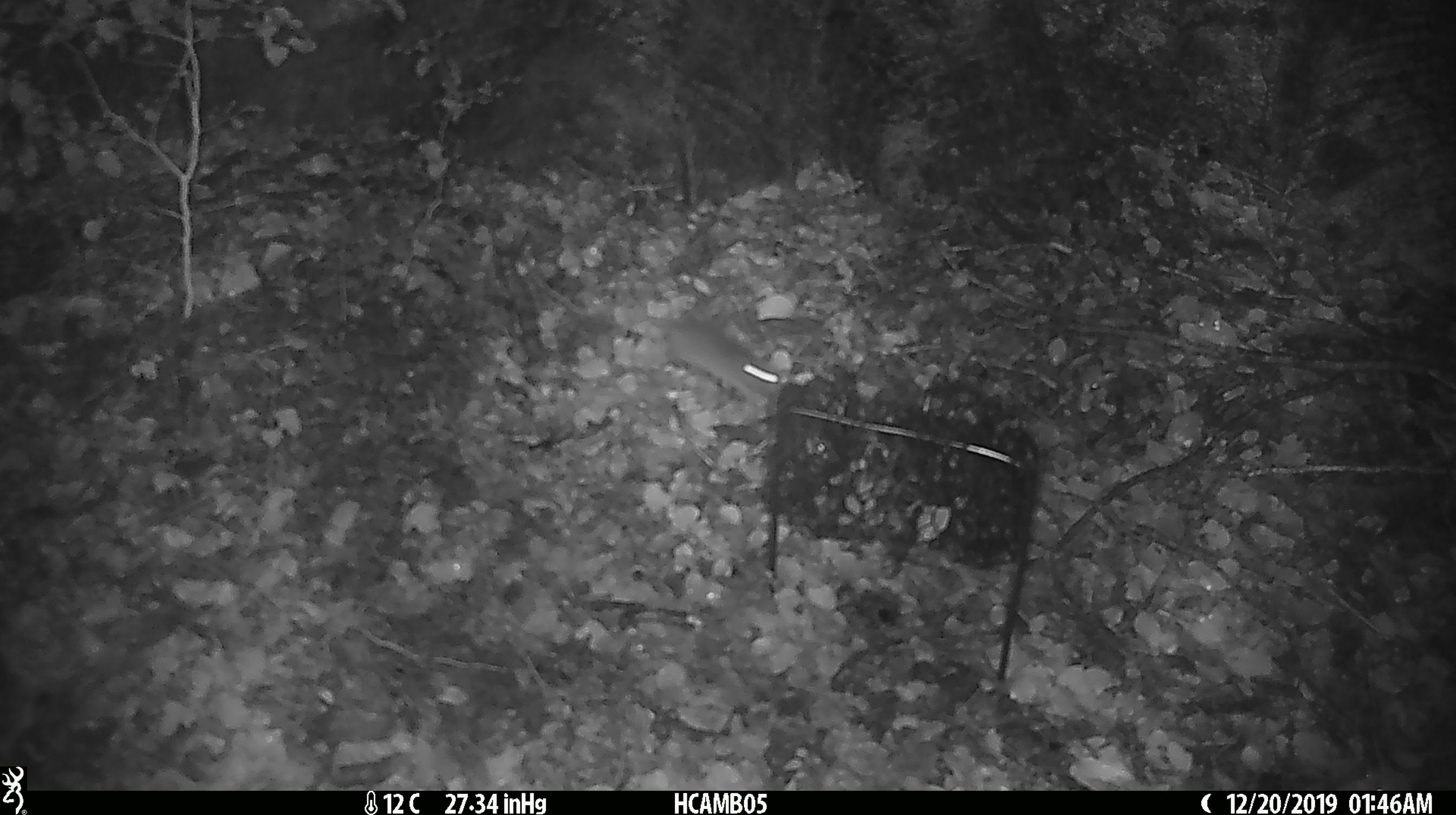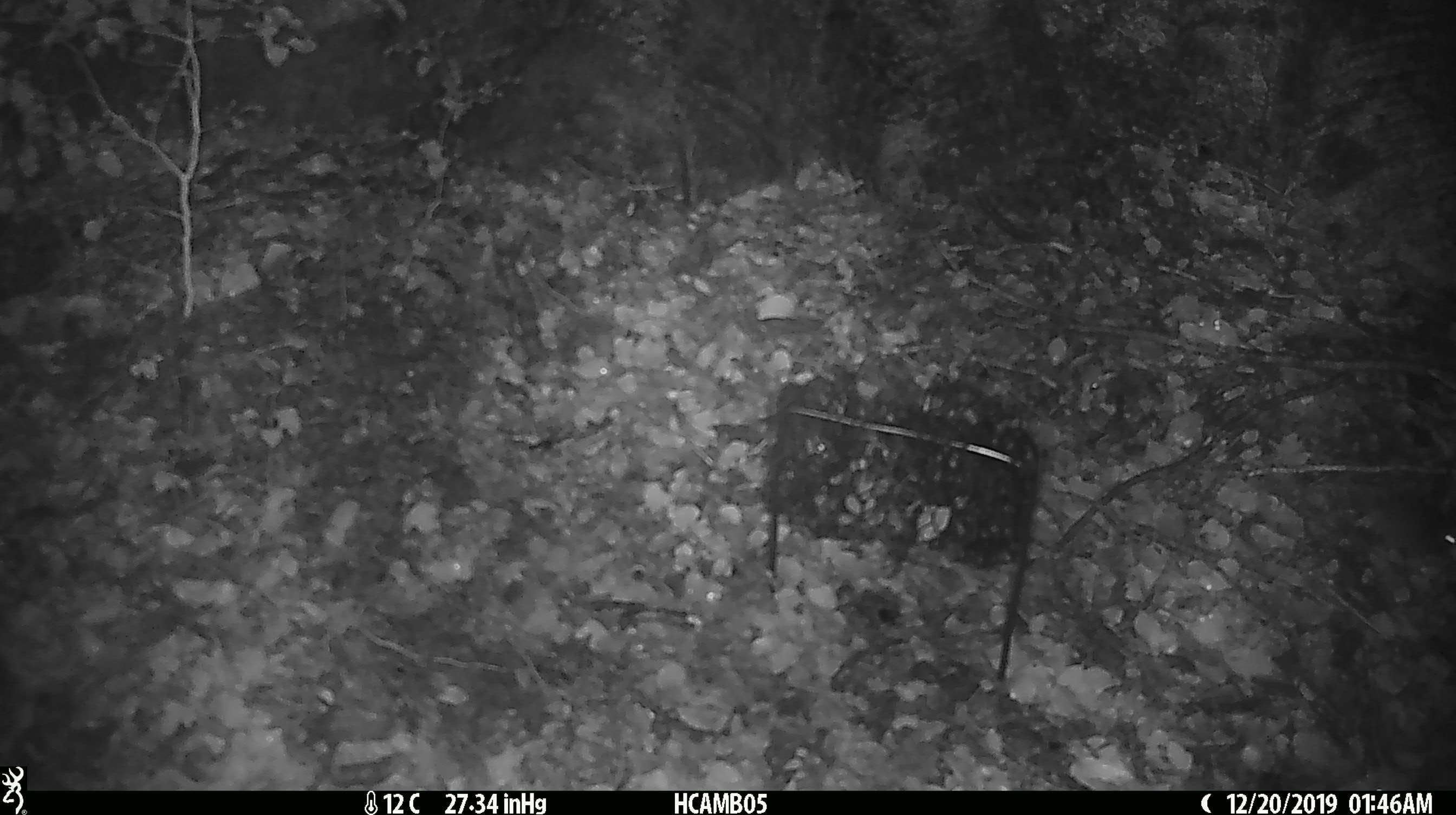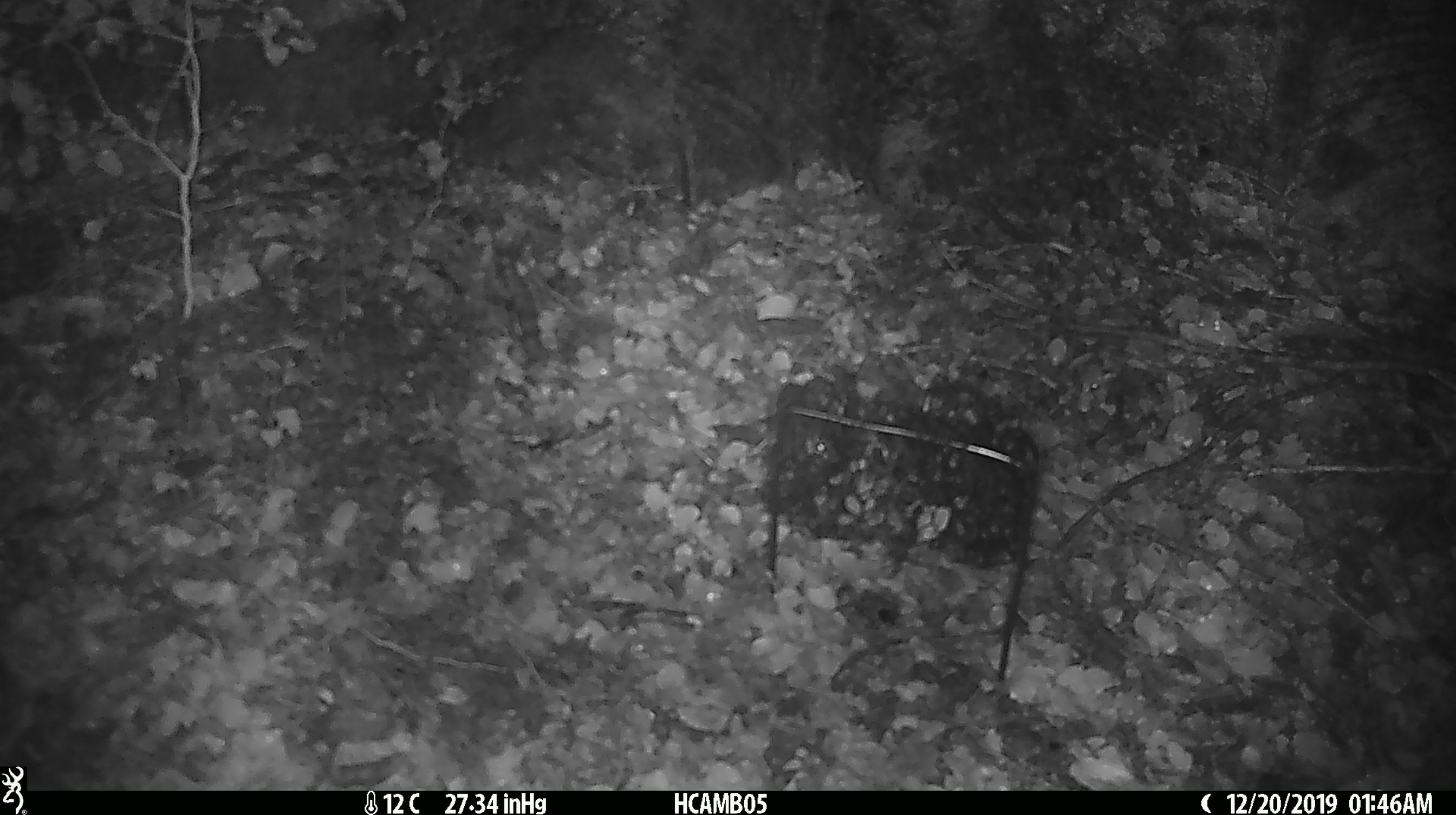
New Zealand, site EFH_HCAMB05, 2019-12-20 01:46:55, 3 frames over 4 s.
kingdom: Animalia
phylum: Chordata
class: Mammalia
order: Rodentia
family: Muridae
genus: Mus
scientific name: Mus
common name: mouse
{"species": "mouse (Mus)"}